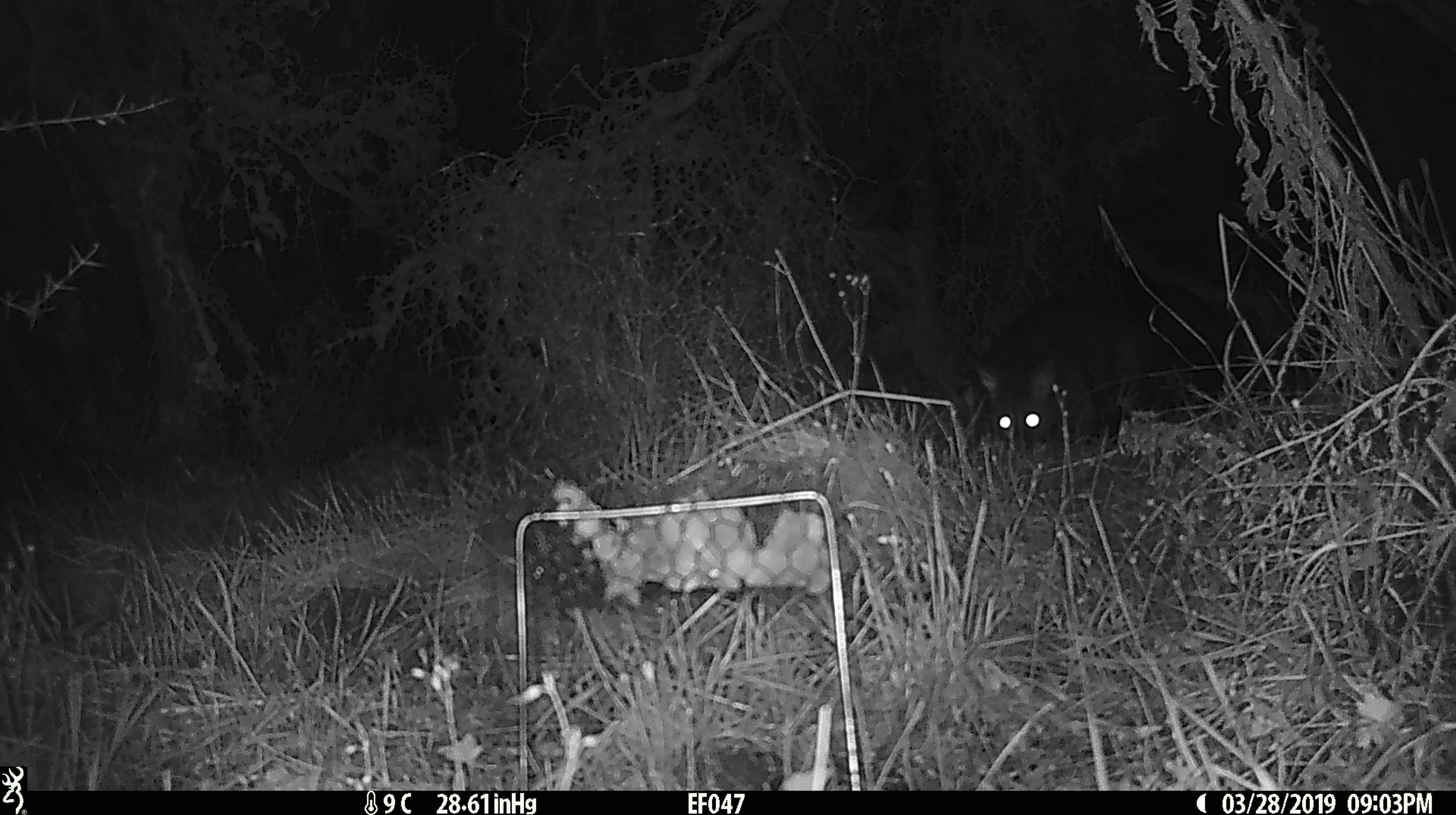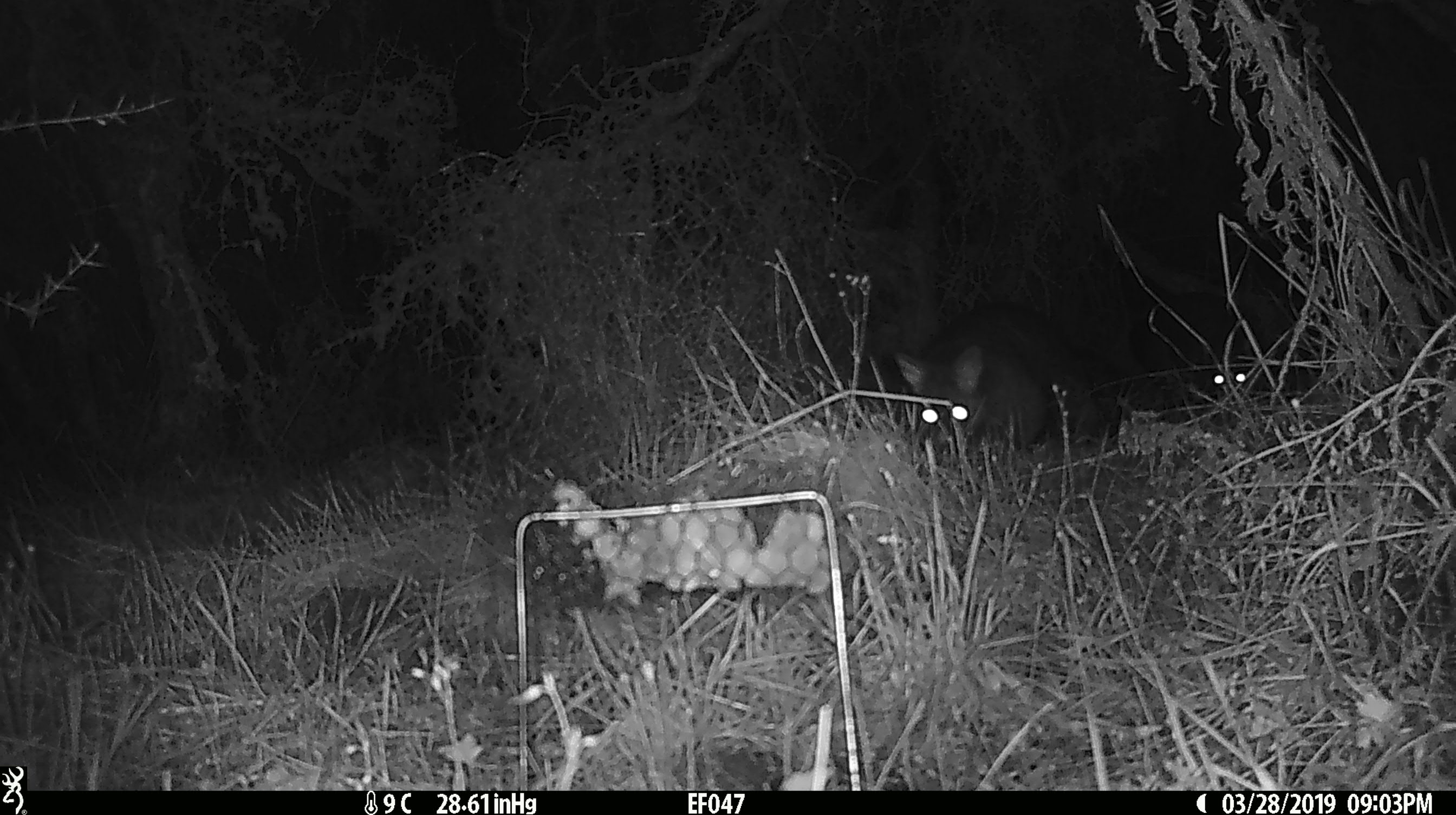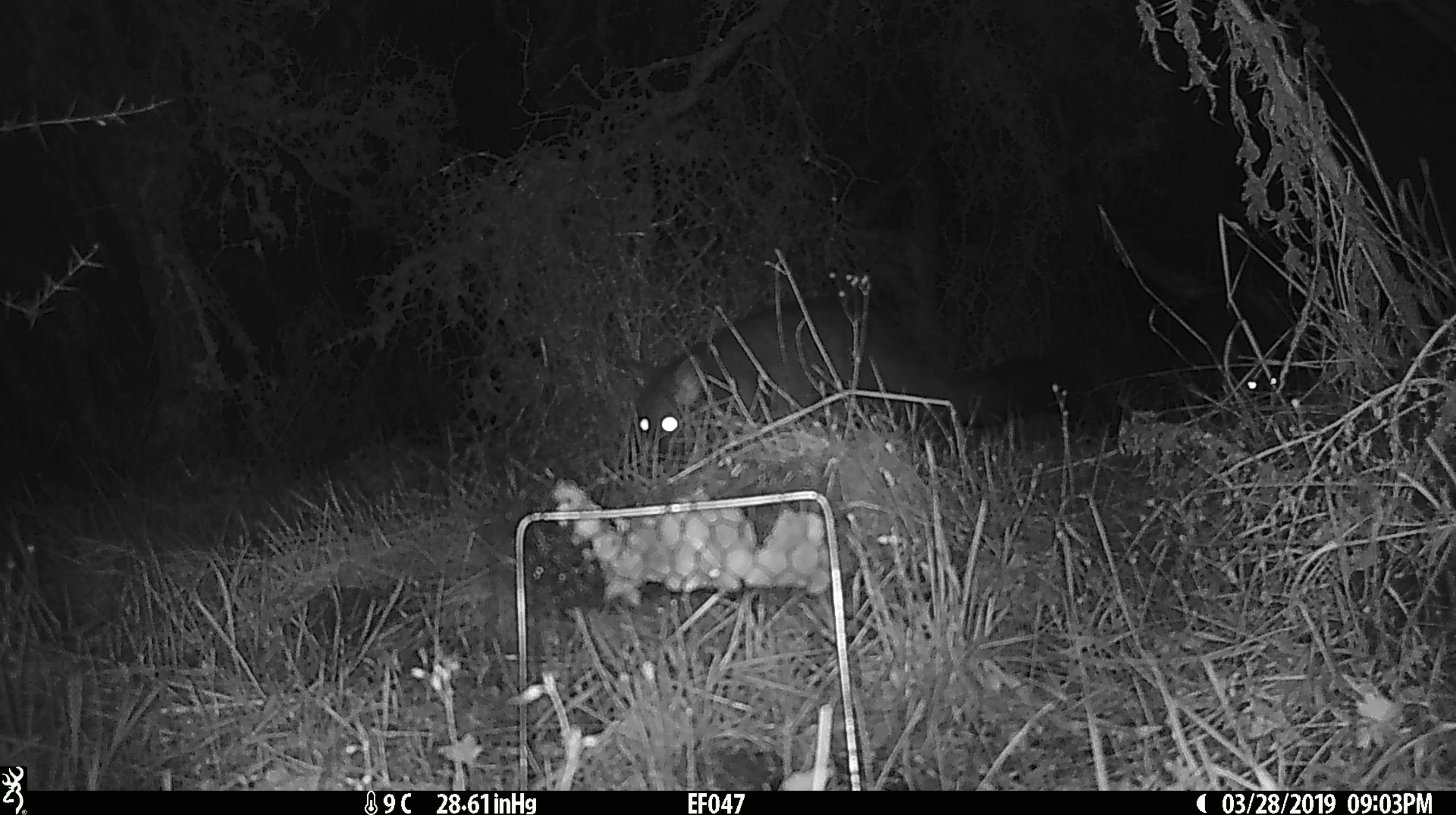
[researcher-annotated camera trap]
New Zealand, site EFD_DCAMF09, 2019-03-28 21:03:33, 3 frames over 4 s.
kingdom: Animalia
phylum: Chordata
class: Mammalia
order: Diprotodontia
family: Phalangeridae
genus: Trichosurus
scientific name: Trichosurus vulpecula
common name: common brushtail possum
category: possum